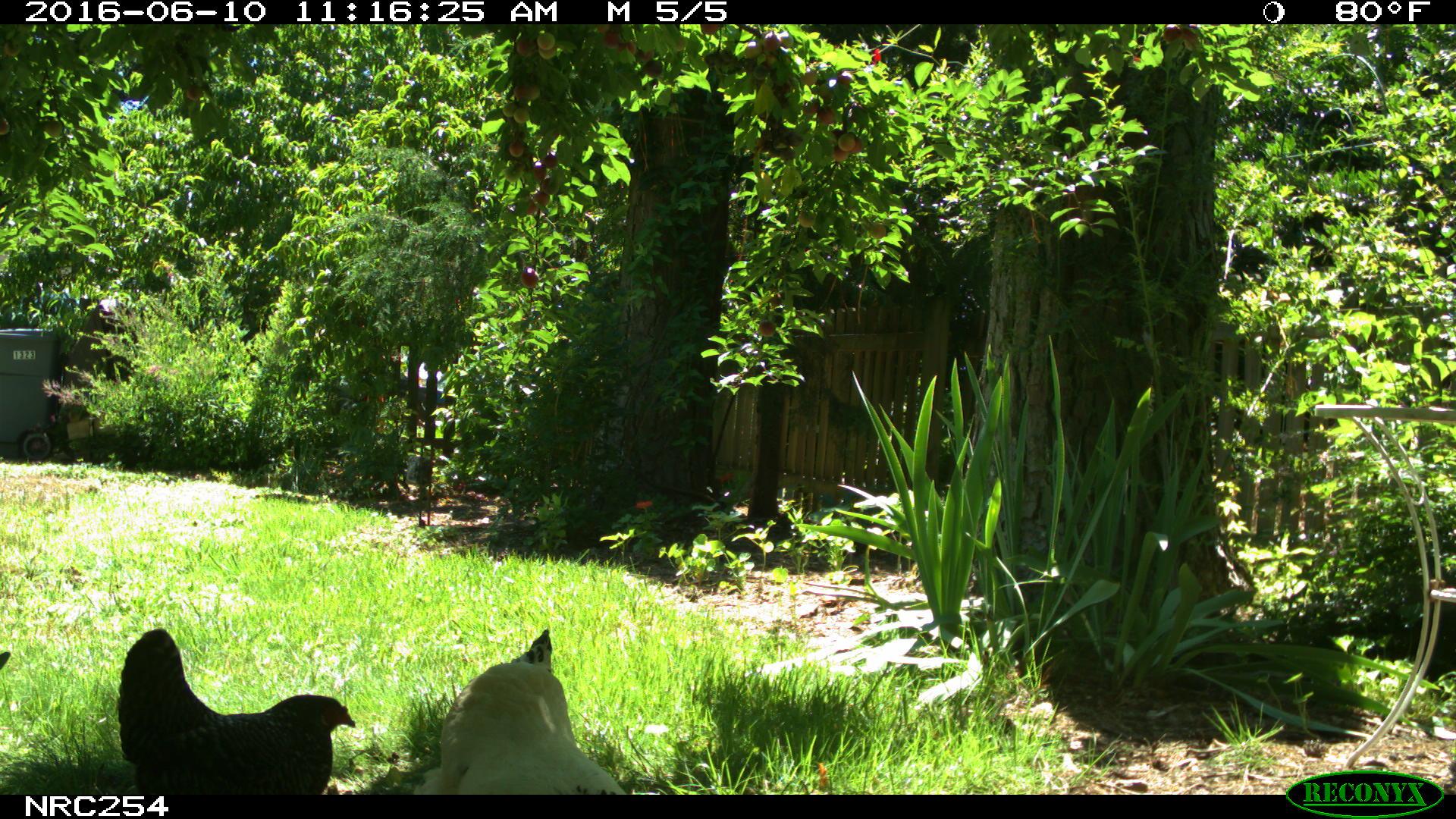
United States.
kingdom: Animalia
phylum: Chordata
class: Aves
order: Galliformes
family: Phasianidae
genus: Gallus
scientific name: Gallus gallus domesticus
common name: domestic chicken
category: Chicken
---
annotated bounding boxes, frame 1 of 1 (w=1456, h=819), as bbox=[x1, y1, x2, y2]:
Chicken: bbox=[107, 625, 365, 801]; bbox=[411, 620, 615, 798]